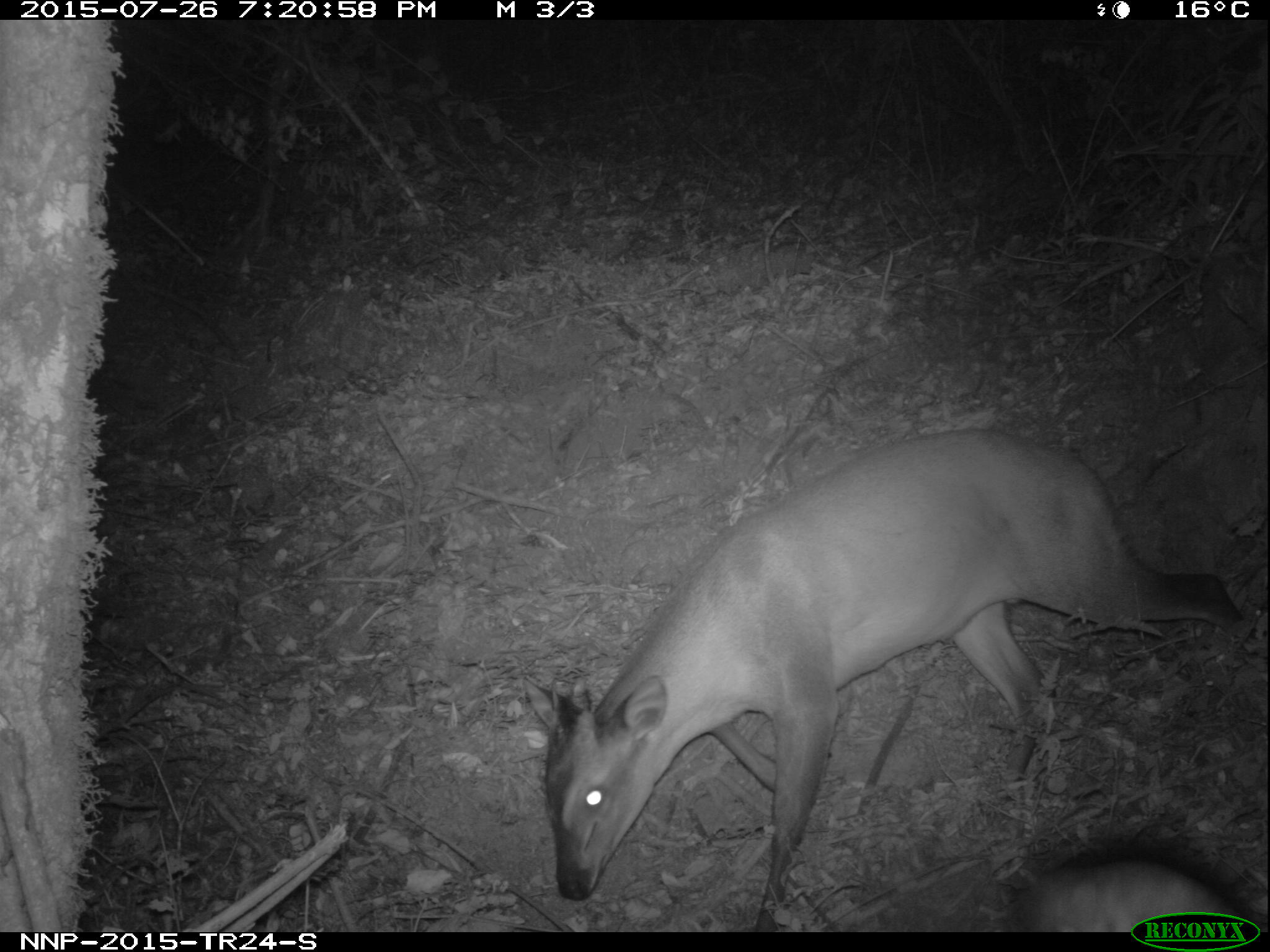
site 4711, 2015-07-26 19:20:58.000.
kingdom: Animalia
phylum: Chordata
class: Mammalia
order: Artiodactyla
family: Bovidae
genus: Cephalophus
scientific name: Cephalophus nigrifrons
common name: black-fronted duiker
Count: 1.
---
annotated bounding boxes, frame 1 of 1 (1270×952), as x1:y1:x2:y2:
cephalophus nigrifrons: 519:422:1246:931; 1021:851:1246:934